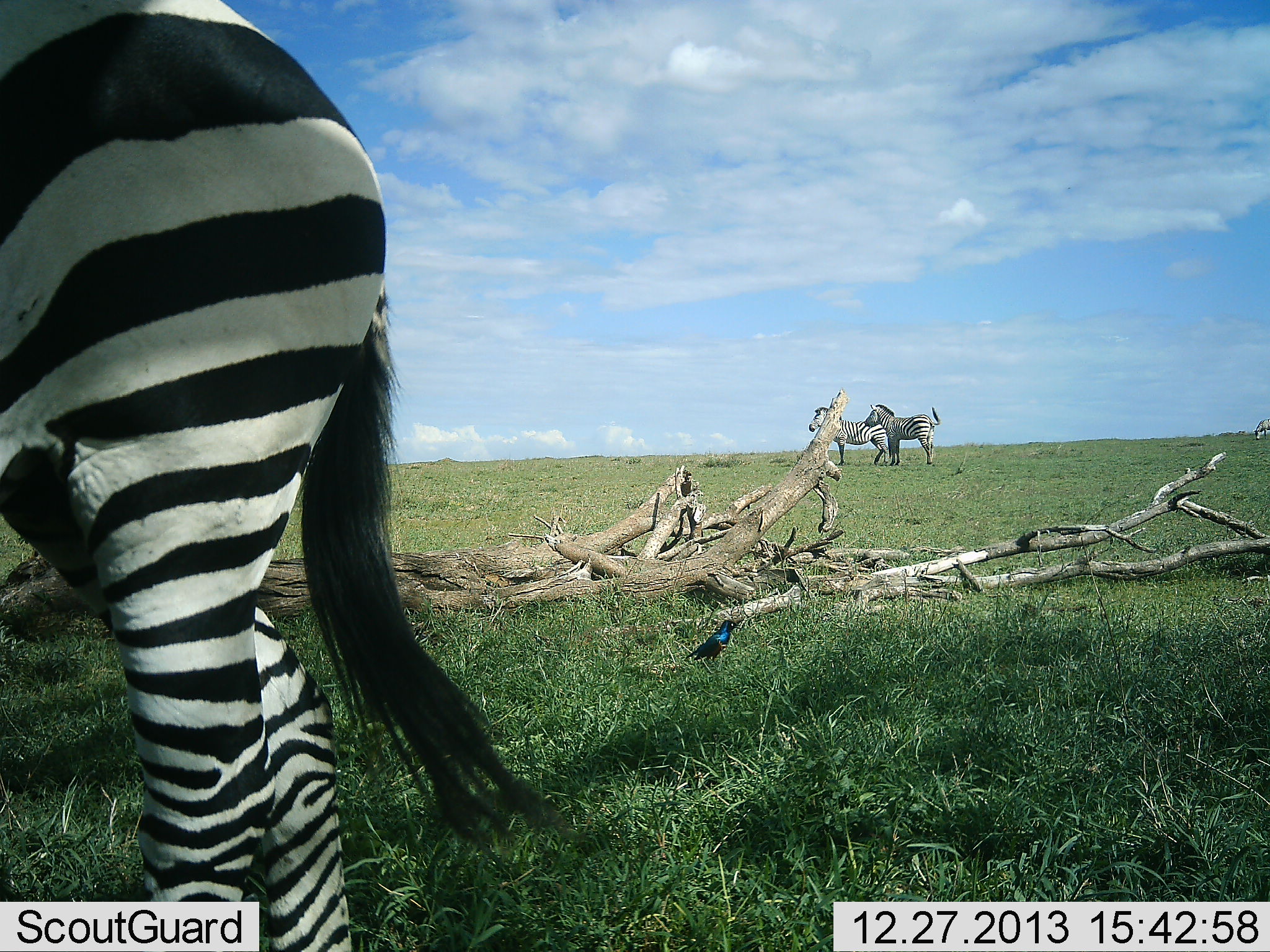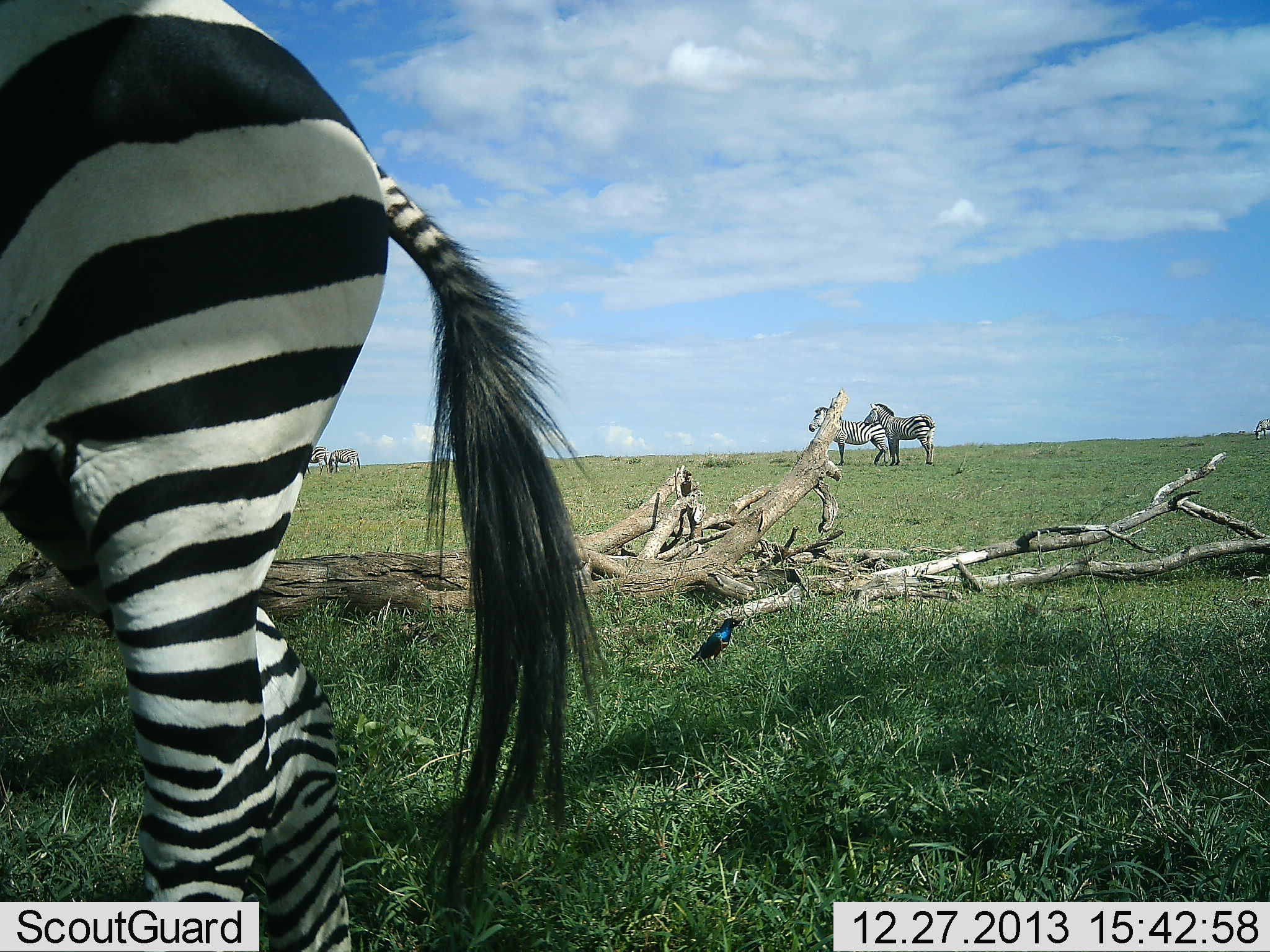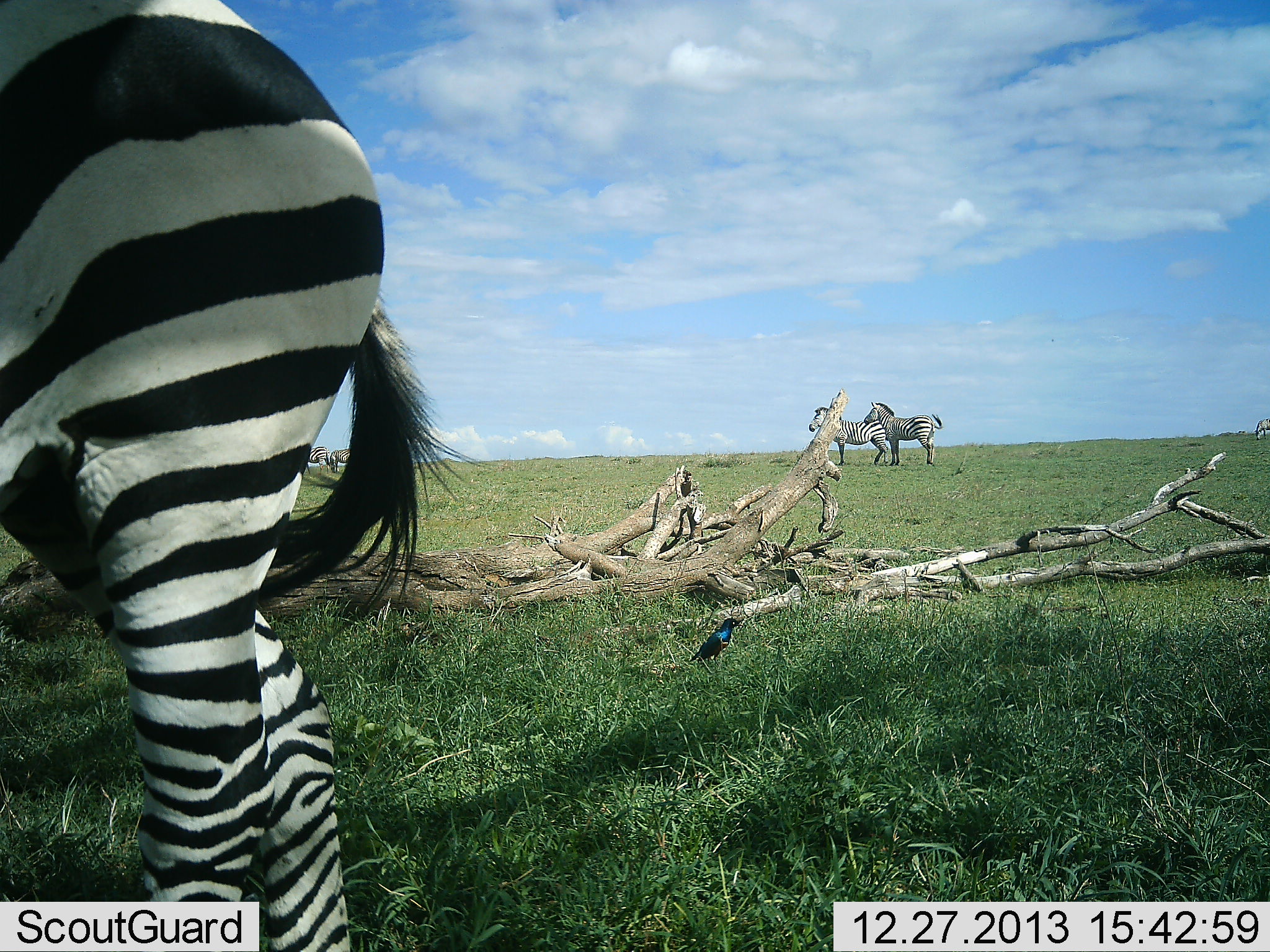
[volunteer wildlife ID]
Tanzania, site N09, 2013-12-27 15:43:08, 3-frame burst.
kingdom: Animalia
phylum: Chordata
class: Aves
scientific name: Aves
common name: bird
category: otherbird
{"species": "otherbird (bird) (Aves)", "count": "1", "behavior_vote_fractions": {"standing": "89%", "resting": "11%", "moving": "3%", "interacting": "0%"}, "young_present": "0%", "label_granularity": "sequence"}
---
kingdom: Animalia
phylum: Chordata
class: Mammalia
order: Perissodactyla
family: Equidae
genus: Equus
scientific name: Equus quagga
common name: plains zebra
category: zebra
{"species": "zebra (plains zebra) (Equus quagga)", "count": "5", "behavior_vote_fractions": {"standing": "97%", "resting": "5%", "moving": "5%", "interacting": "6%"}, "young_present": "0%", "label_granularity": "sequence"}